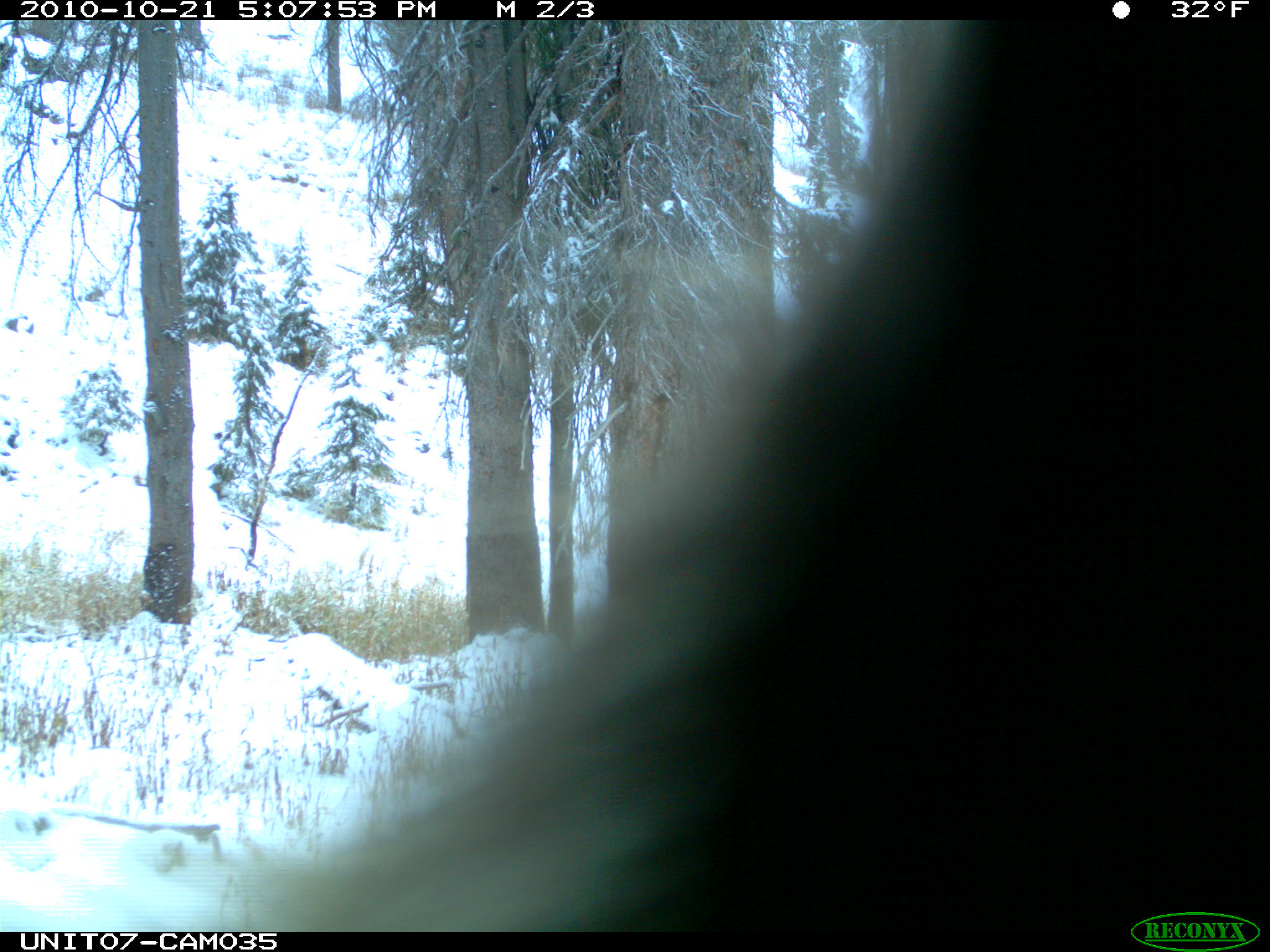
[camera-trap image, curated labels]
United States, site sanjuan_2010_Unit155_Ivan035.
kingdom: Animalia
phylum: Chordata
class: Mammalia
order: Rodentia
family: Erethizontidae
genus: Erethizon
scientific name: Erethizon dorsatum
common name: north american porcupine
Erethizon dorsatum (north american porcupine).